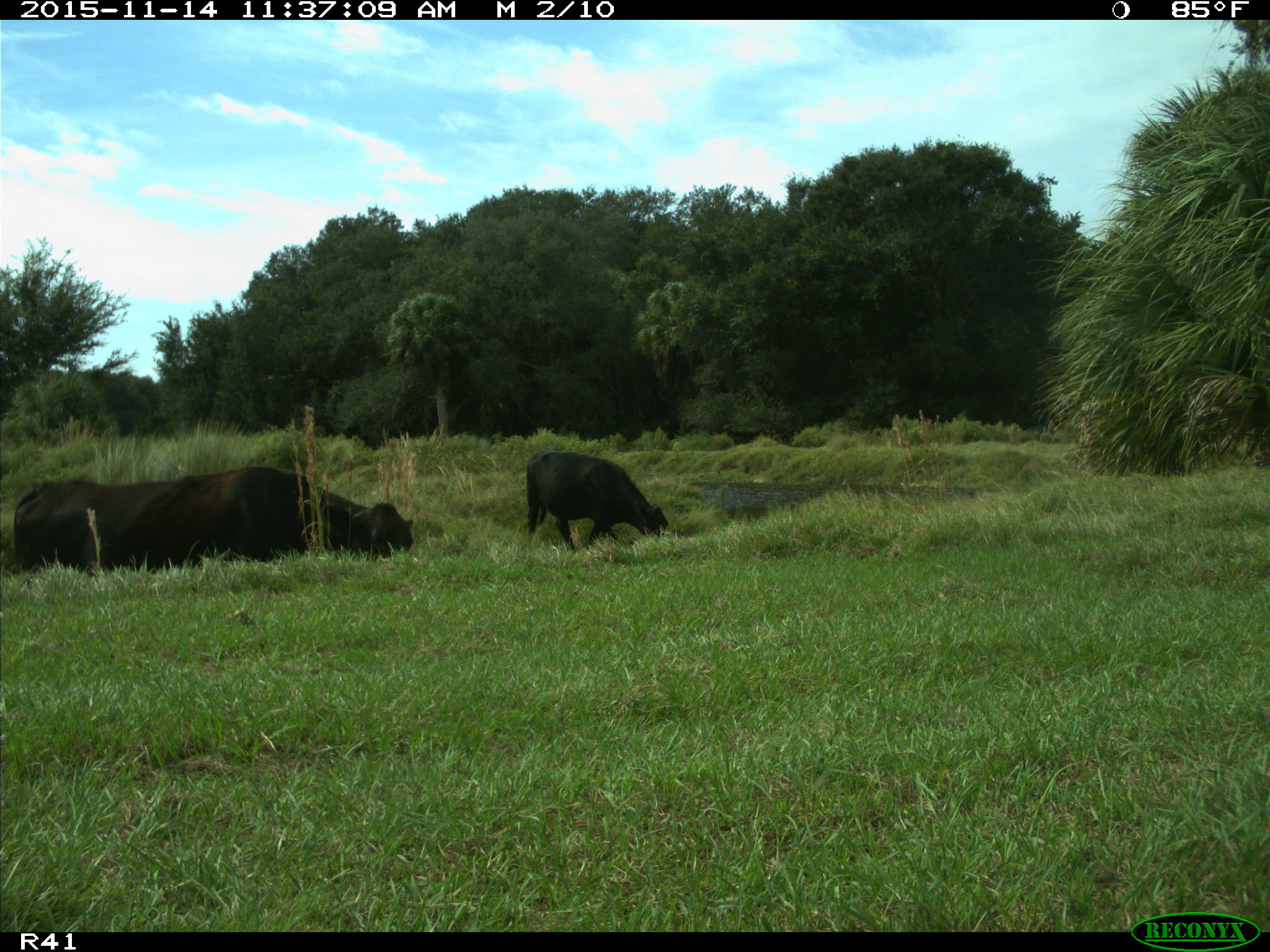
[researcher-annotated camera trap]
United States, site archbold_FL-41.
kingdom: Animalia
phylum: Chordata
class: Mammalia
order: Artiodactyla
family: Bovidae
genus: Bos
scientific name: Bos taurus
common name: domestic cow